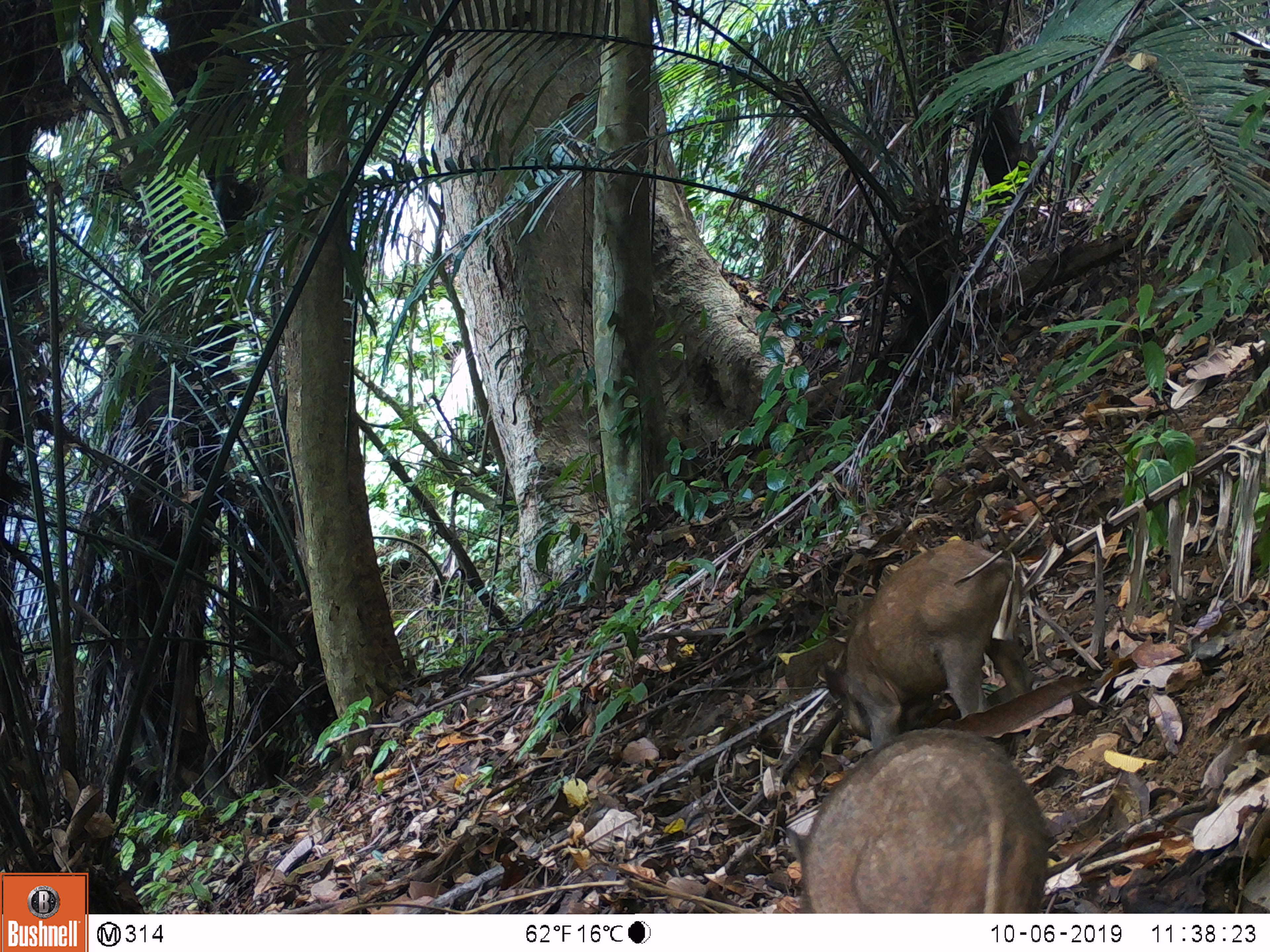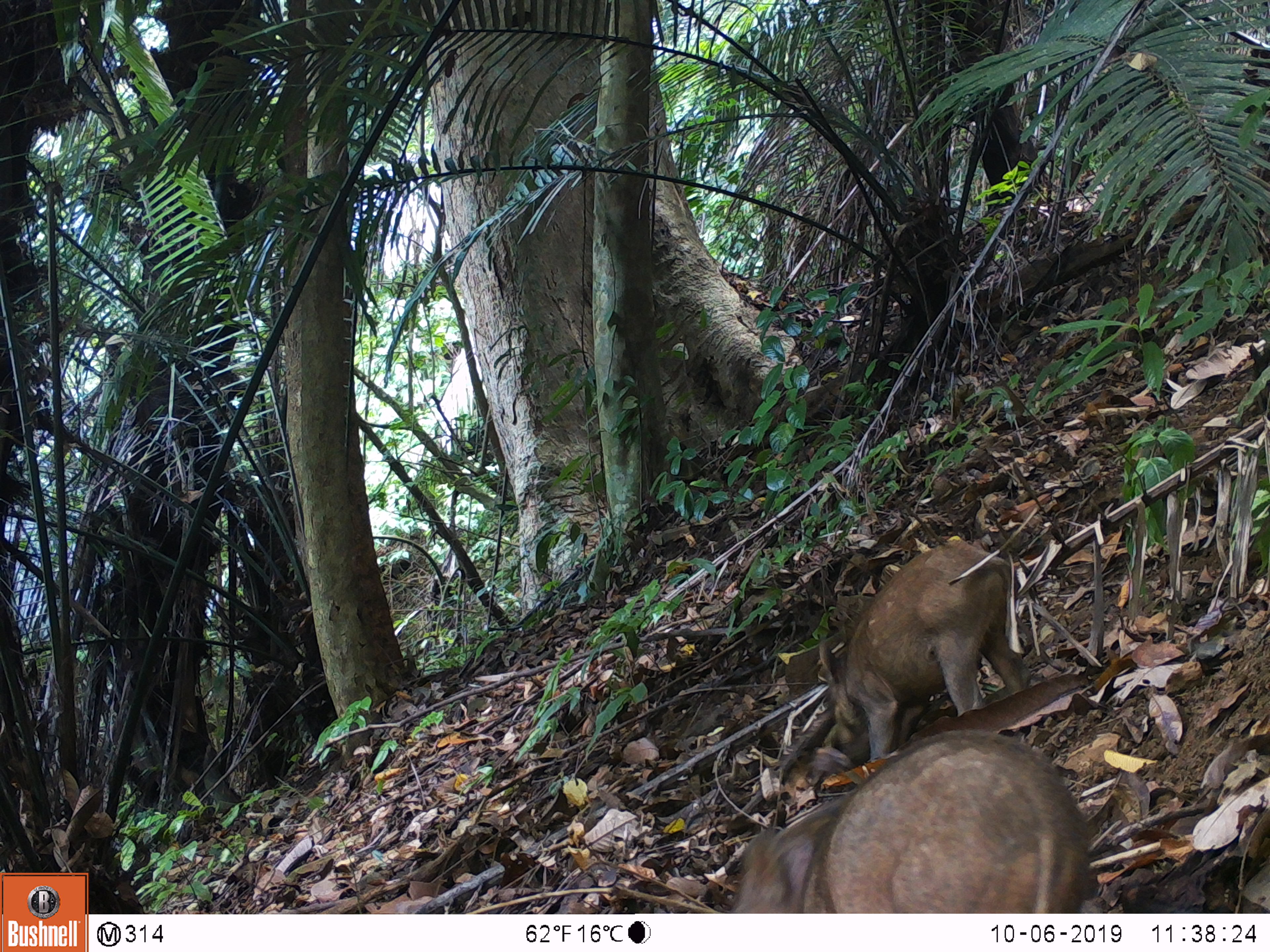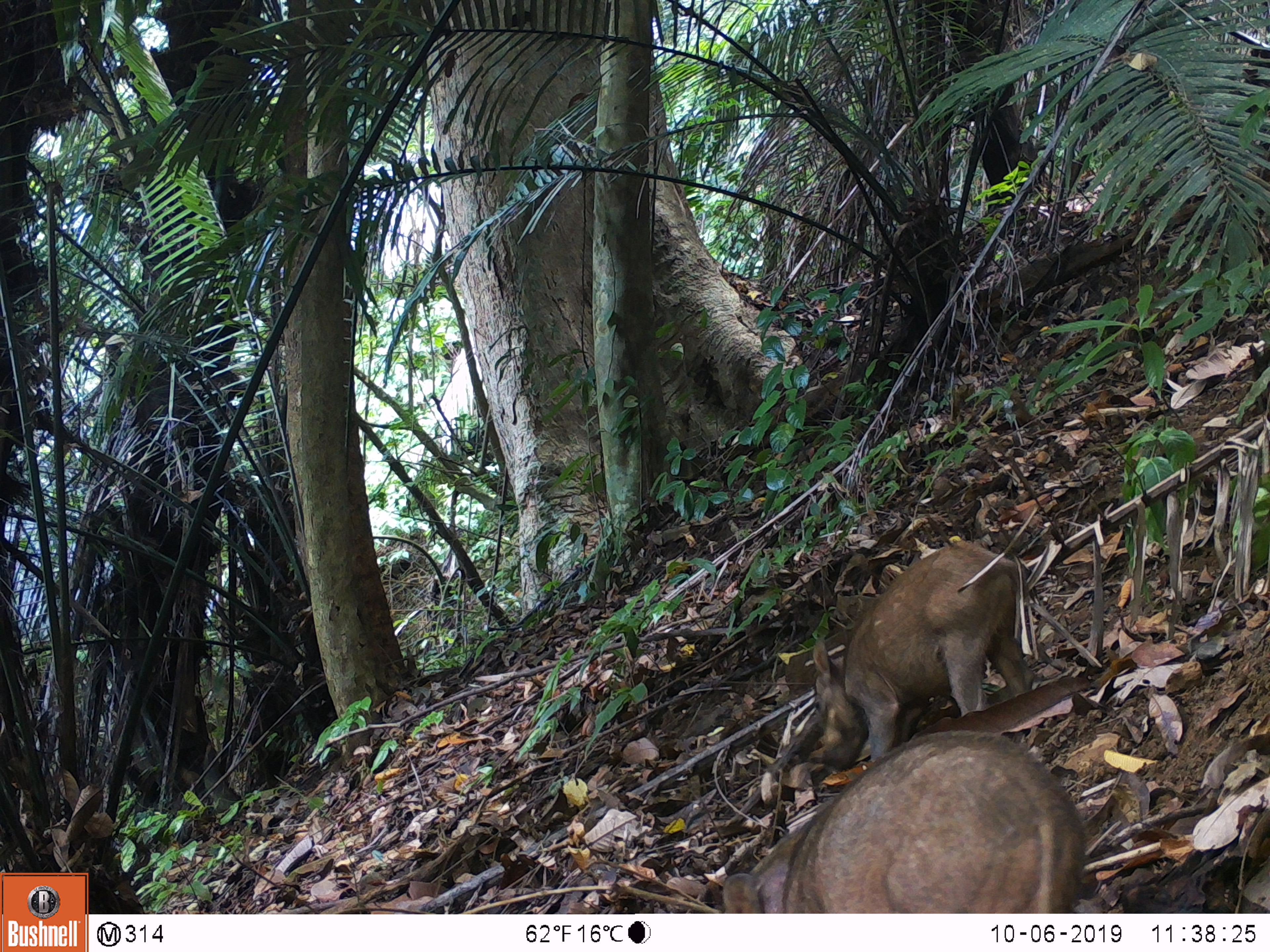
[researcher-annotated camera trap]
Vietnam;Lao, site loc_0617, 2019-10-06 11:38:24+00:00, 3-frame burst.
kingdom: Animalia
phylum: Chordata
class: Mammalia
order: Artiodactyla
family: Suidae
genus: Sus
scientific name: Sus scrofa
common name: eurasian wild pig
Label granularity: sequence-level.